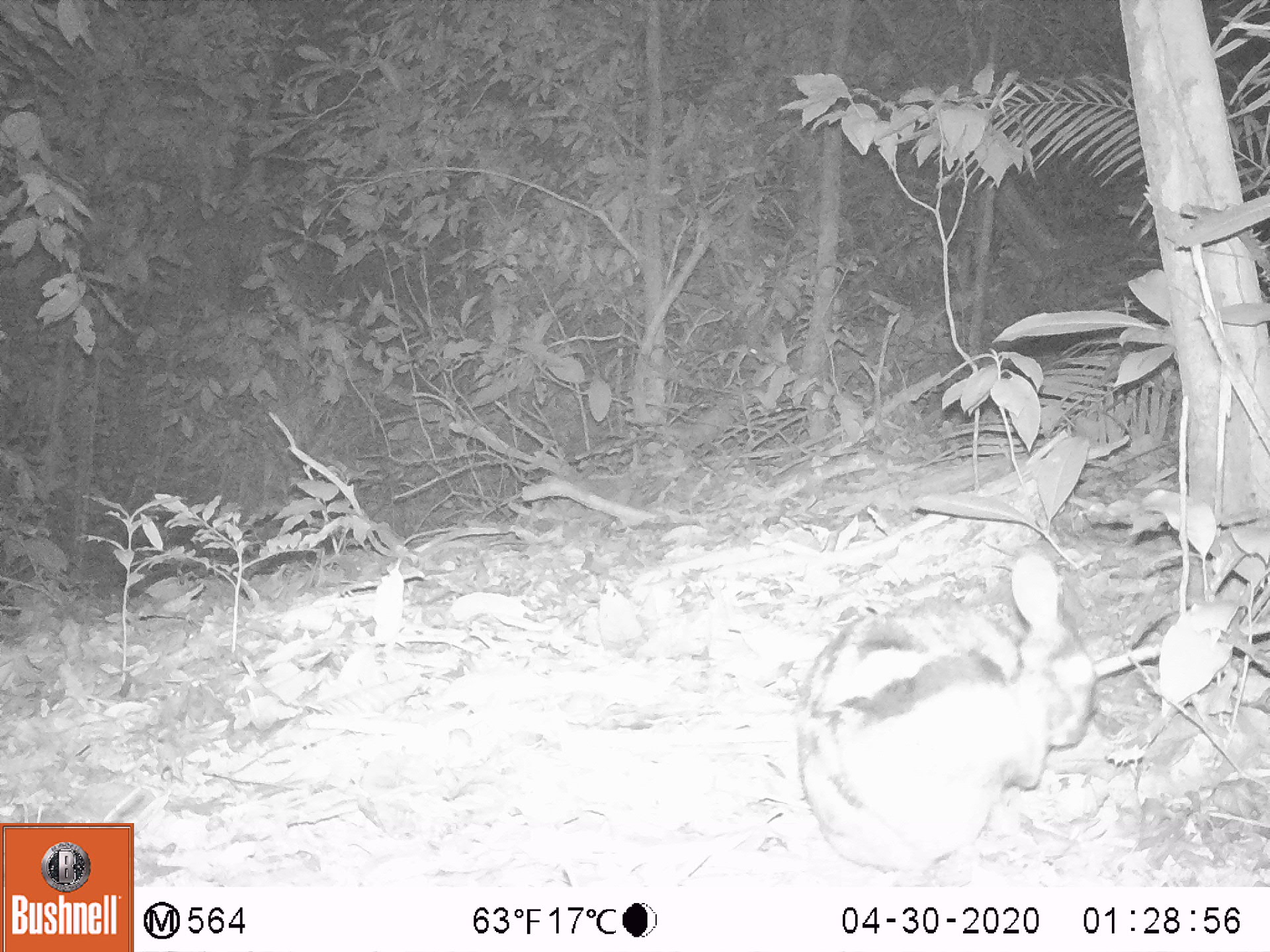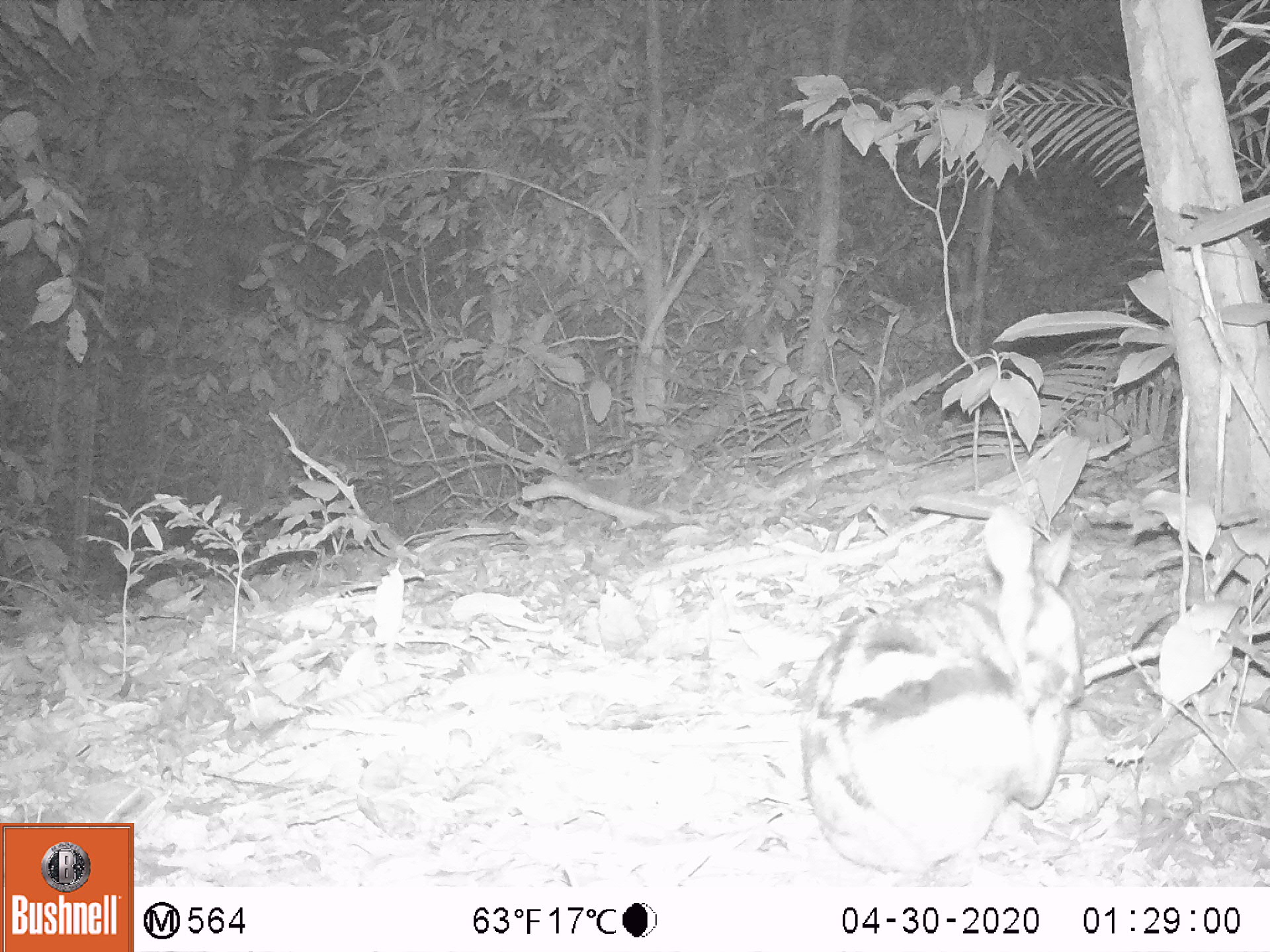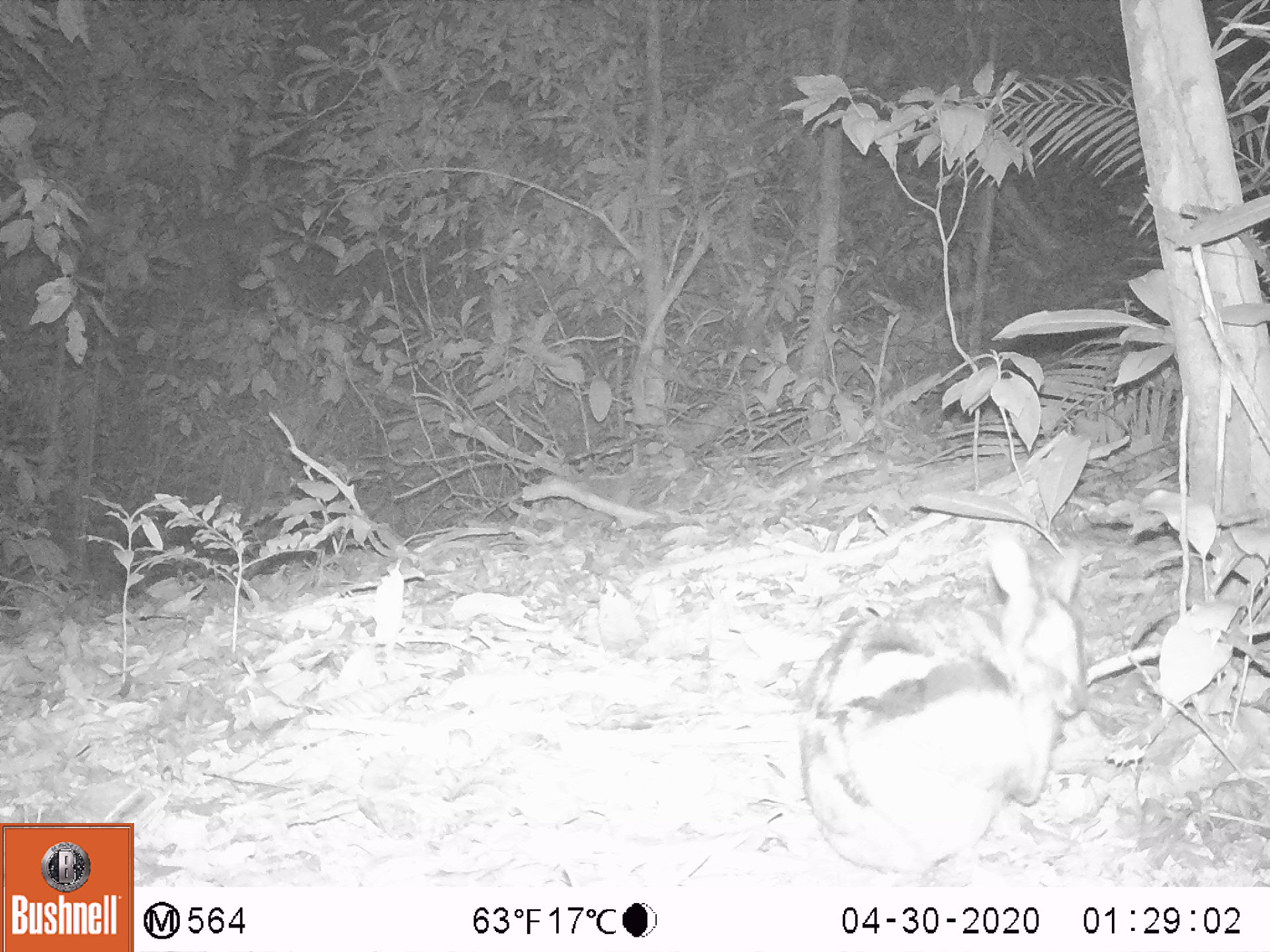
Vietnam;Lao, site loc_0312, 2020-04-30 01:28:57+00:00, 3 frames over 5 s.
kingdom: Animalia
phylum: Chordata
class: Mammalia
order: Lagomorpha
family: Leporidae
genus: Nesolagus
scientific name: Nesolagus timminsi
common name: annamite striped rabbit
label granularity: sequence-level